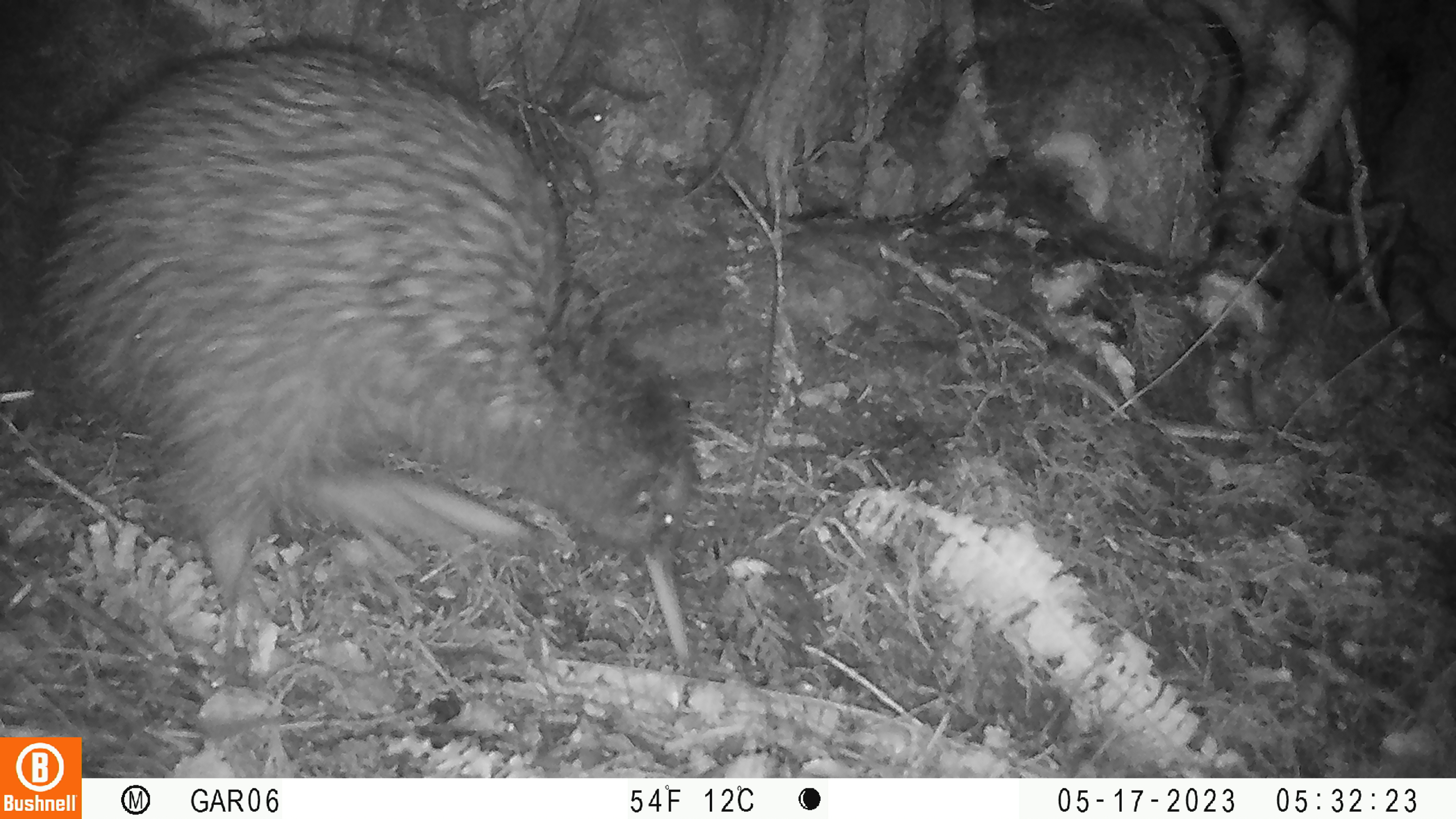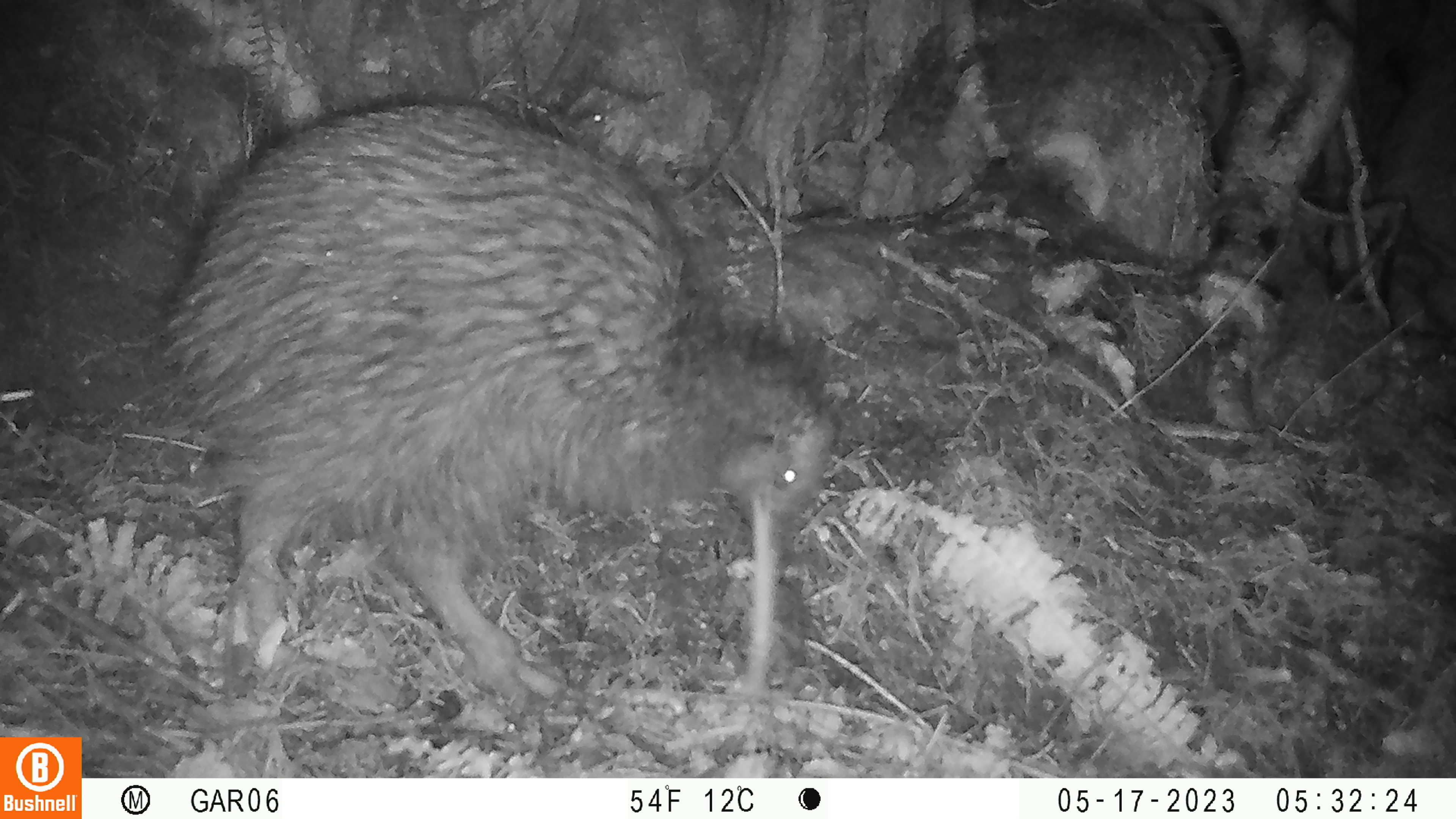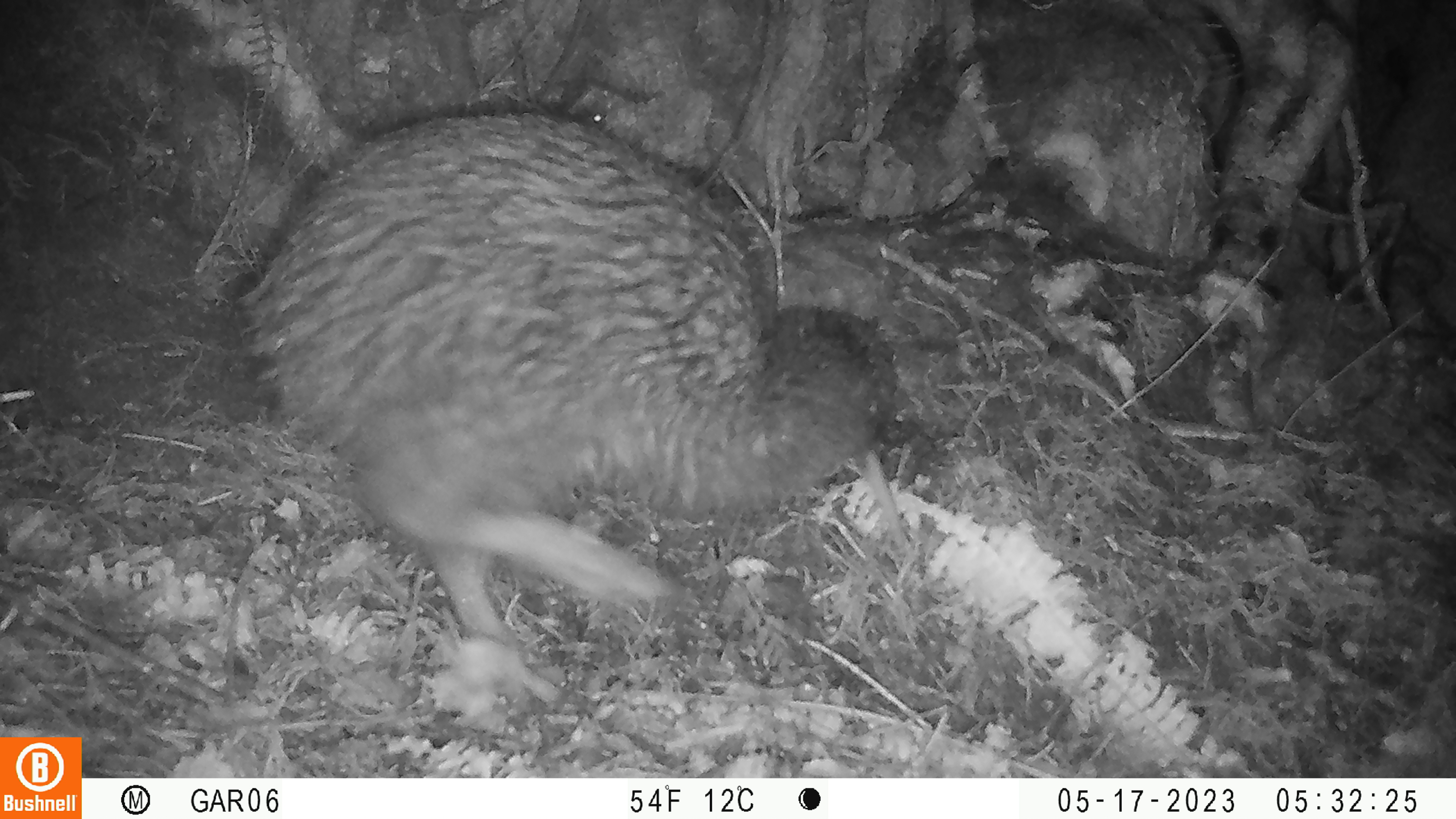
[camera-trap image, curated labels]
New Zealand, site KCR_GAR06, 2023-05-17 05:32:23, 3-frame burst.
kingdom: Animalia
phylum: Chordata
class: Aves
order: Apterygiformes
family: Apterygidae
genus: Apteryx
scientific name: Apteryx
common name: kiwi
Kiwi (Apteryx).